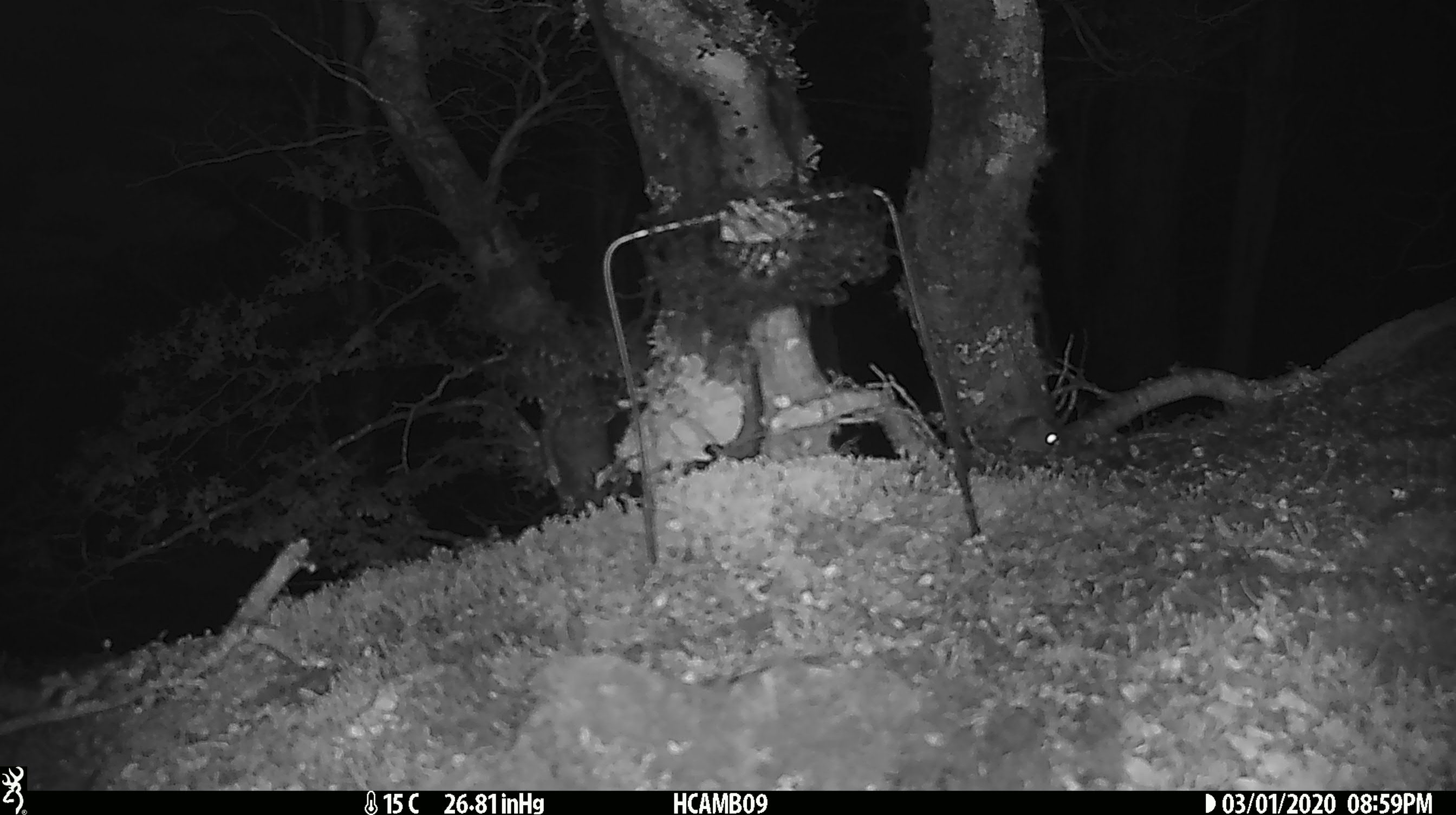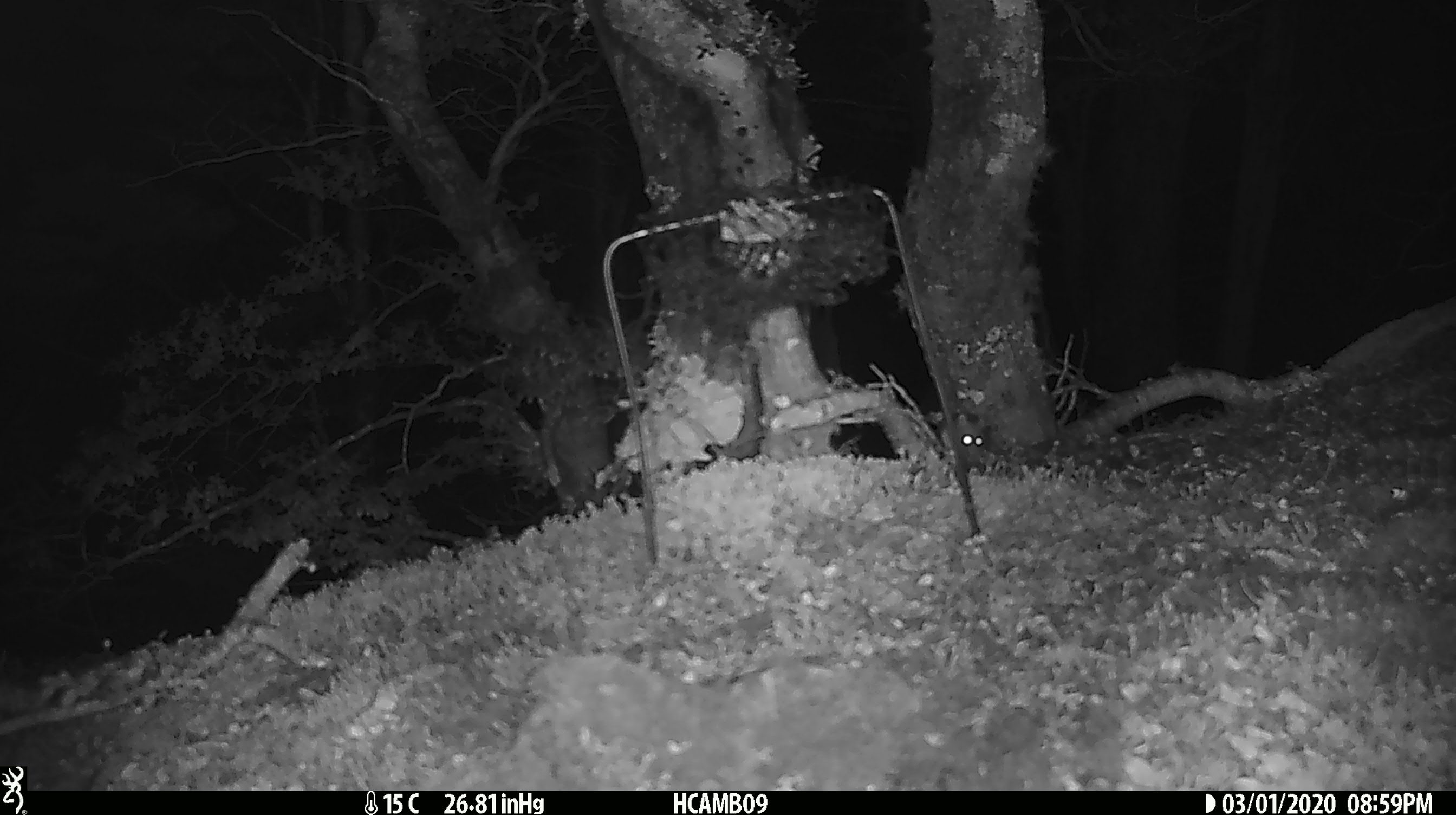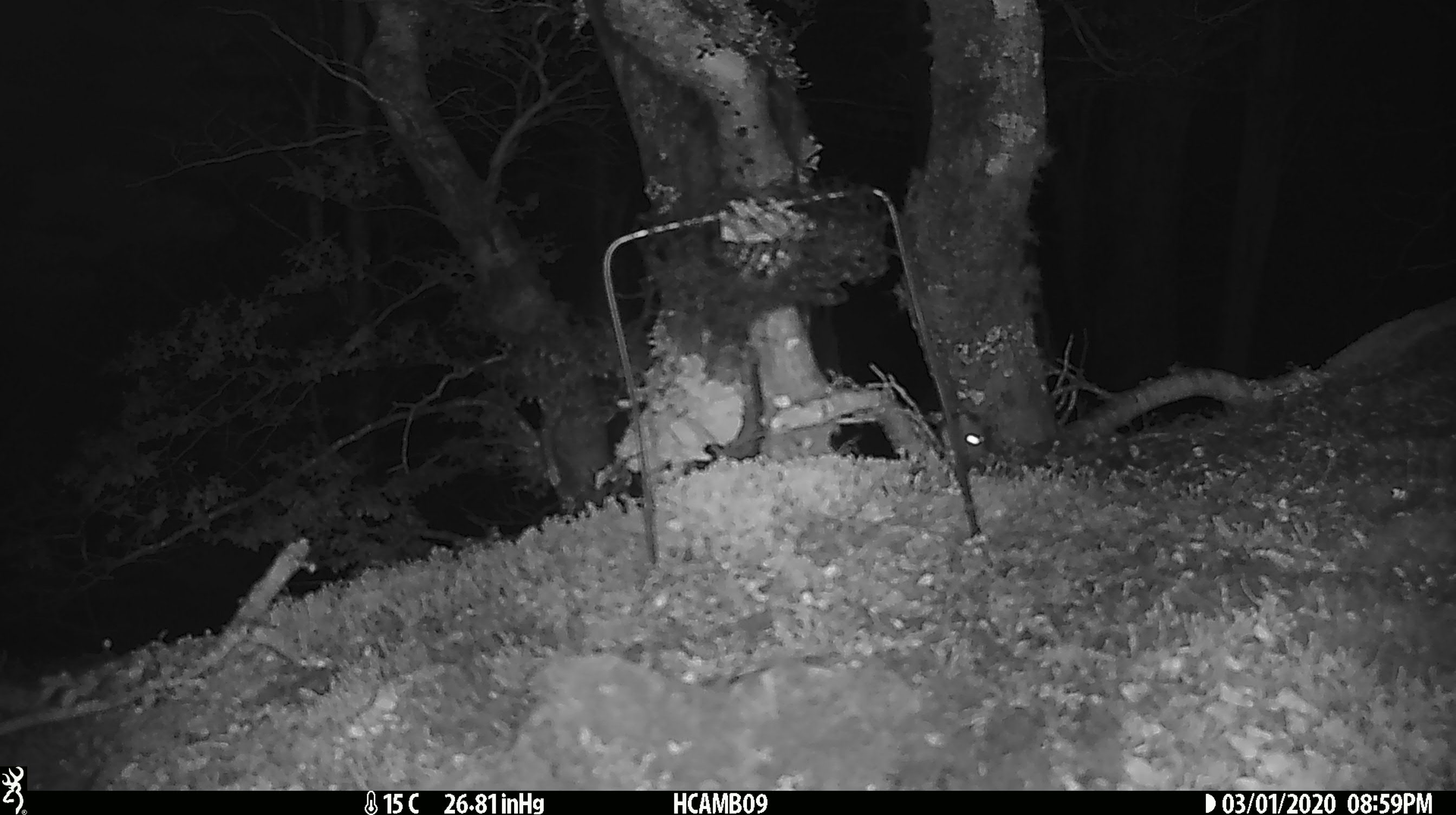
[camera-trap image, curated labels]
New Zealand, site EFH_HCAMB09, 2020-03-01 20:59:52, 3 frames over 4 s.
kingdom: Animalia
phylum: Chordata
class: Mammalia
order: Rodentia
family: Muridae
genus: Mus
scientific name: Mus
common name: mouse